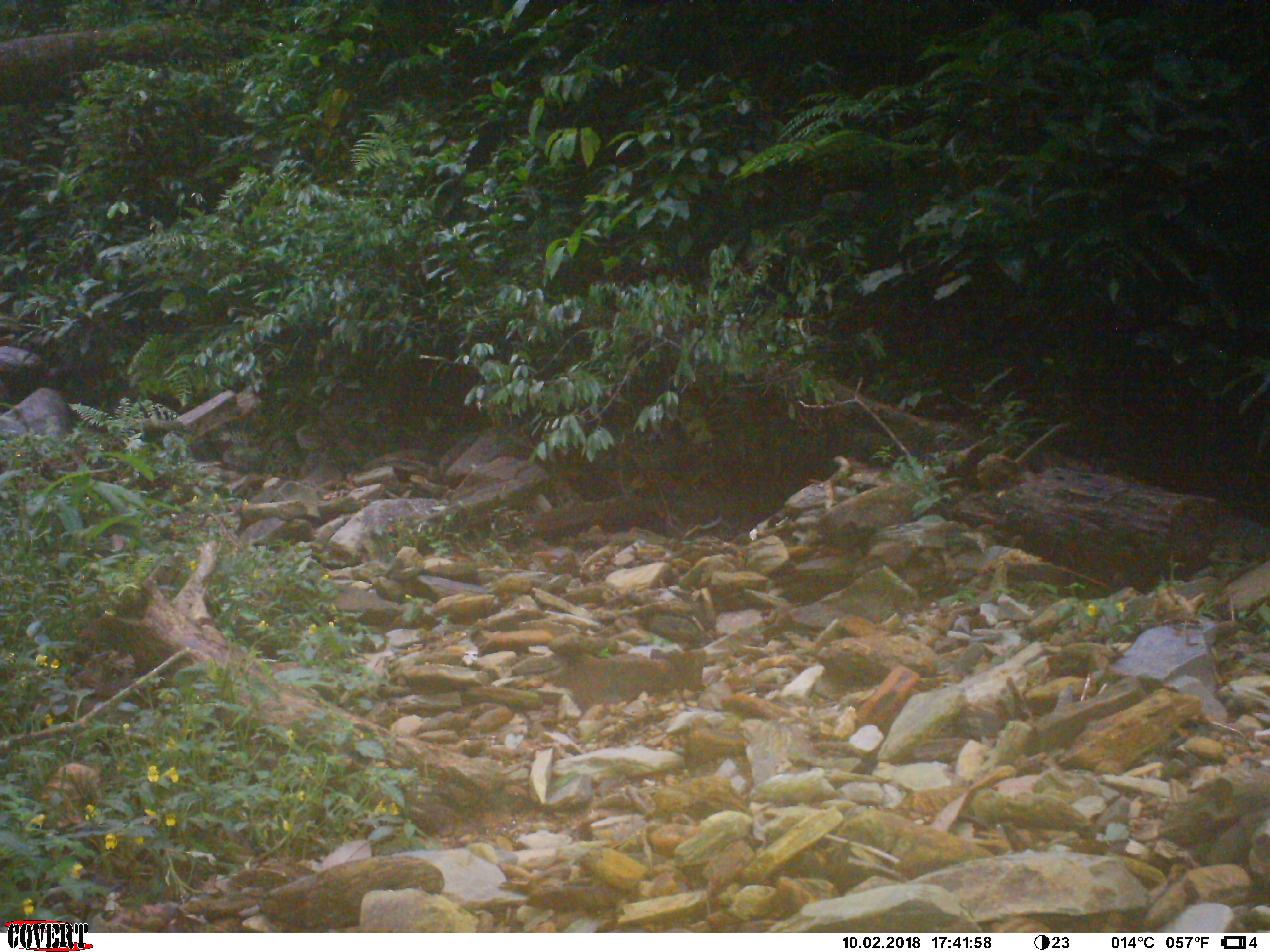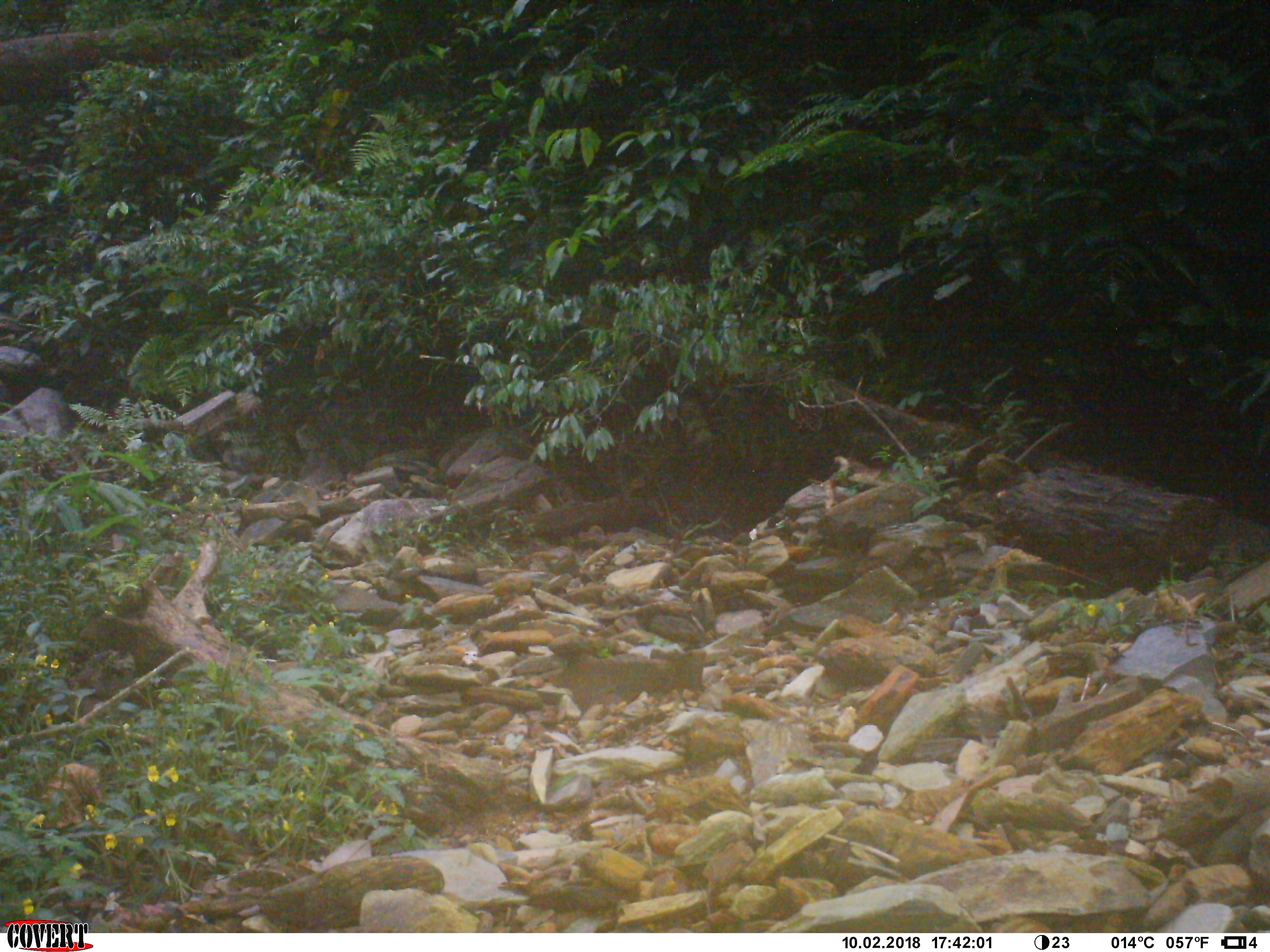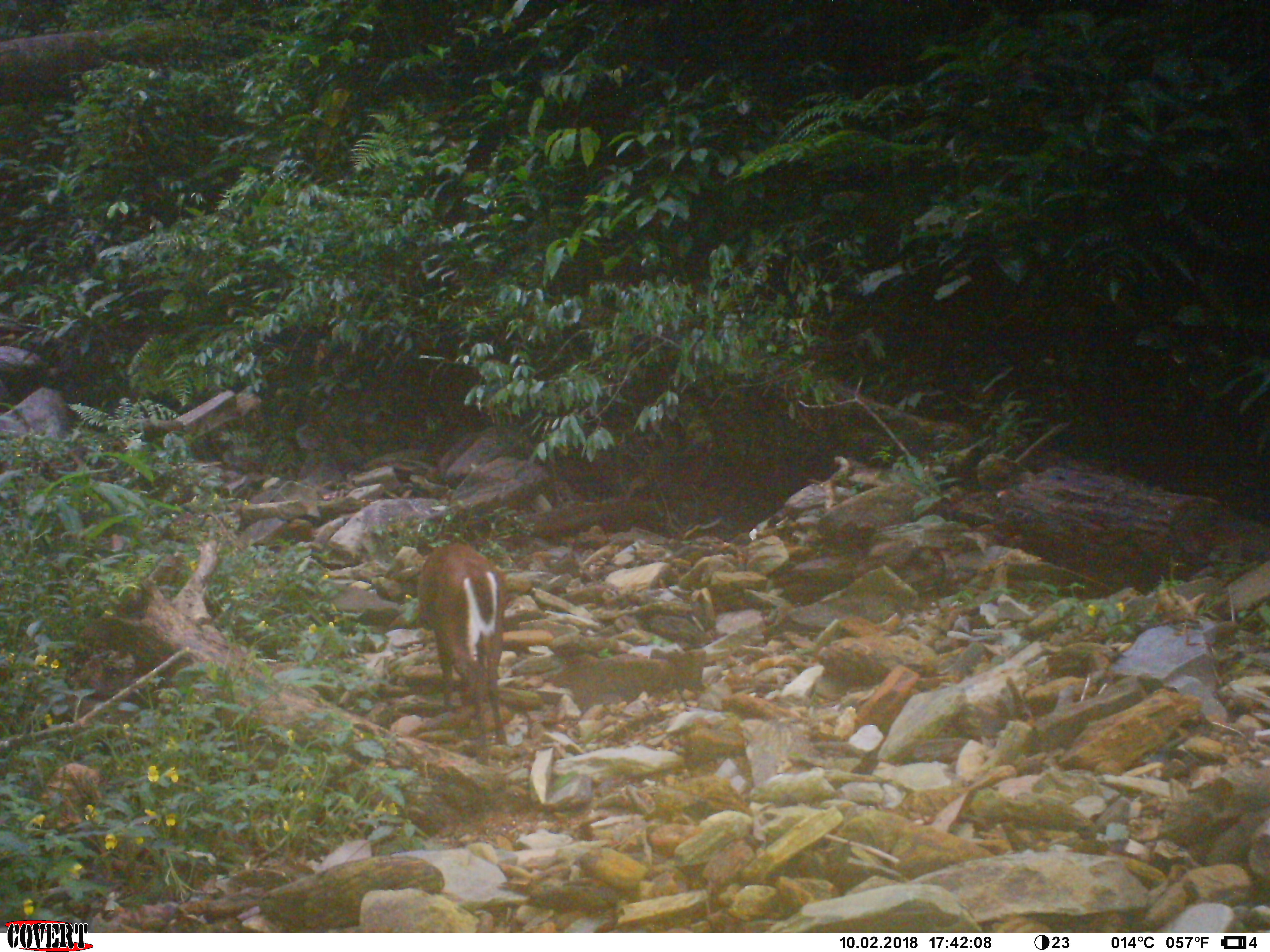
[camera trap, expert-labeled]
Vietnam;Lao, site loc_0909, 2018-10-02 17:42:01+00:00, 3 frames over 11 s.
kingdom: Animalia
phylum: Chordata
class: Mammalia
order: Artiodactyla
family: Cervidae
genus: Muntiacus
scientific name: Muntiacus rooseveltorum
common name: roosevelt's muntjac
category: roosevelts muntjac group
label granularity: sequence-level